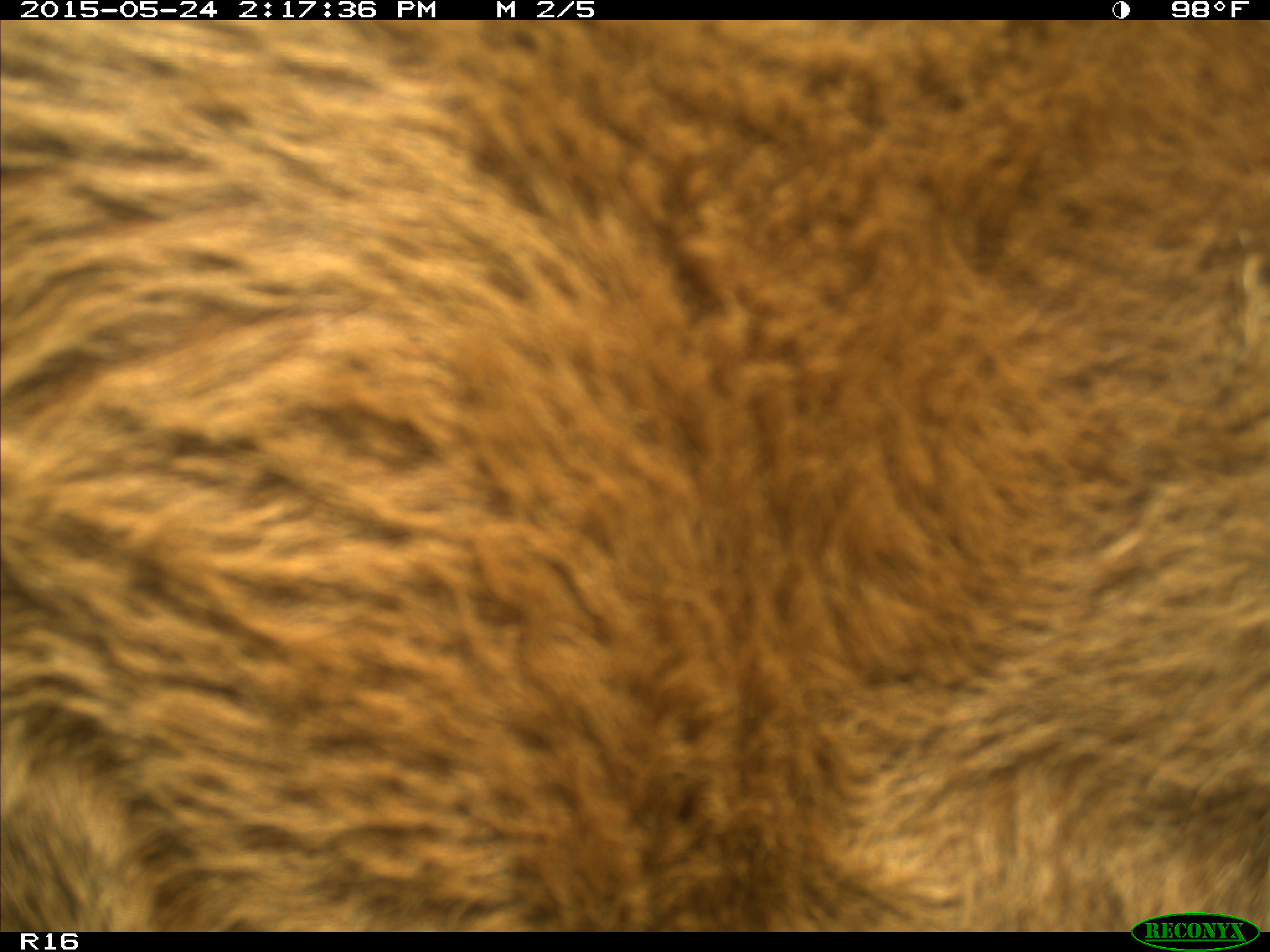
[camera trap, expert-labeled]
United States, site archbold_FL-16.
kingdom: Animalia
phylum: Chordata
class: Mammalia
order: Artiodactyla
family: Bovidae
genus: Bos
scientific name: Bos taurus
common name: domestic cow